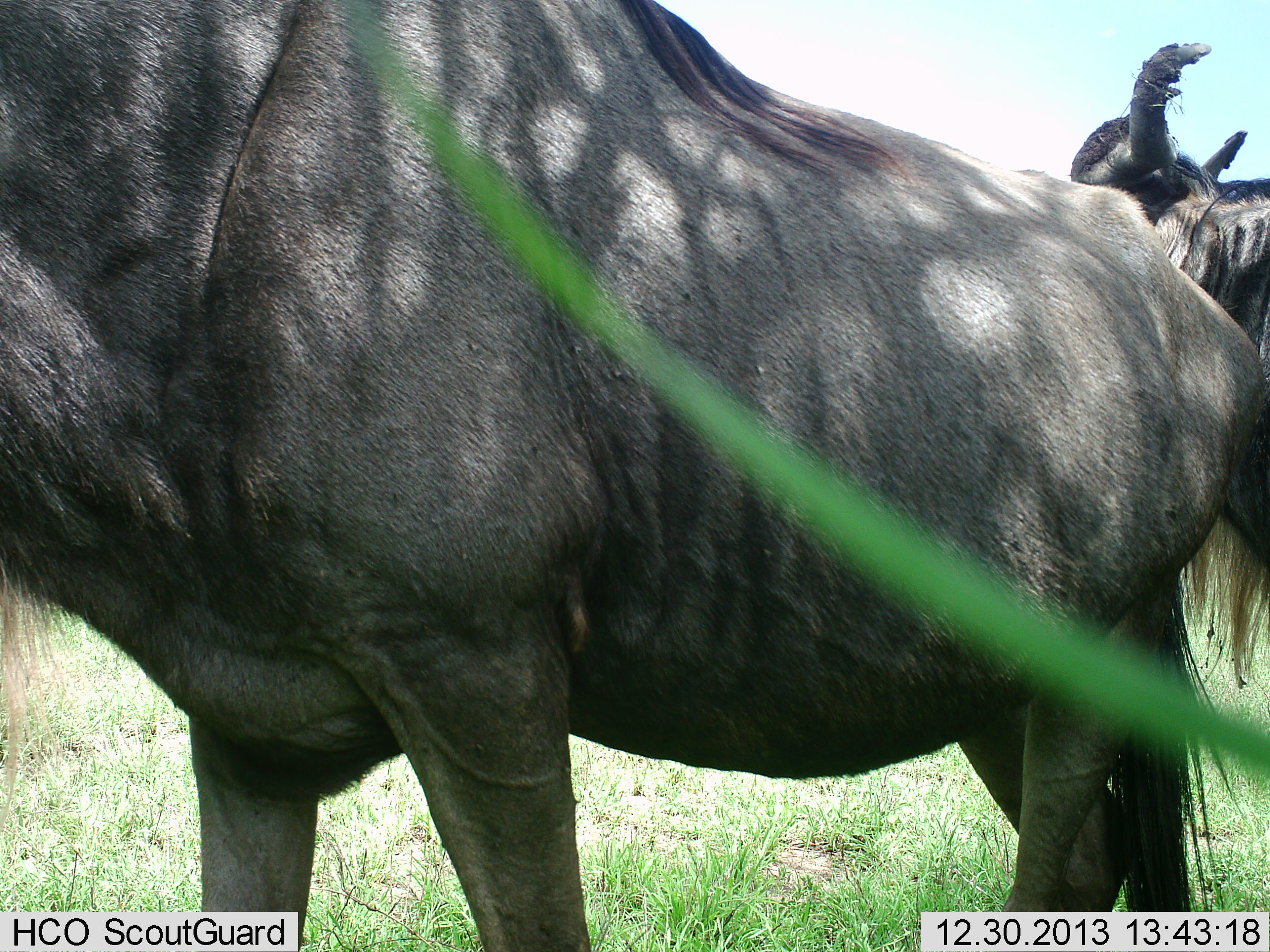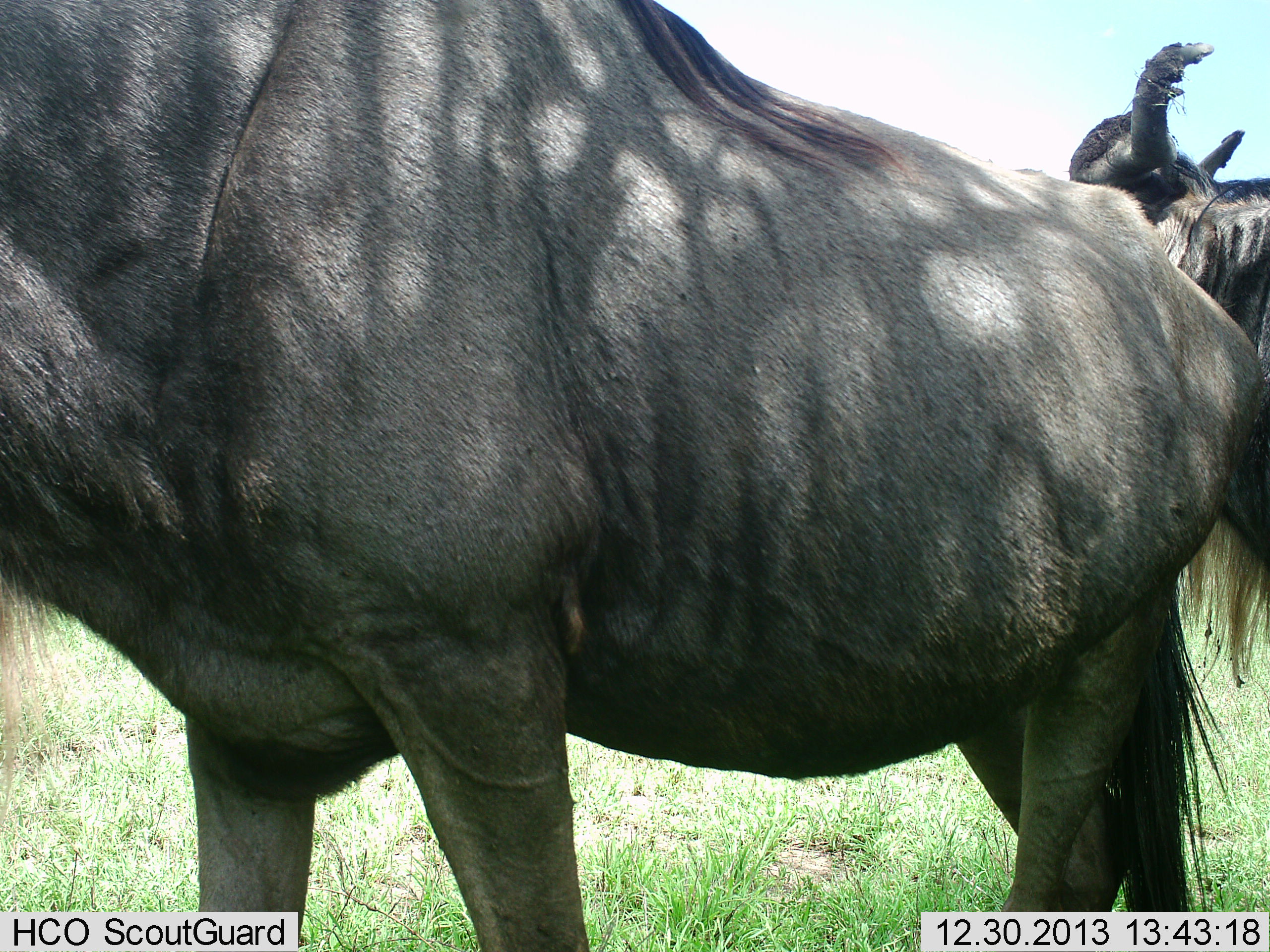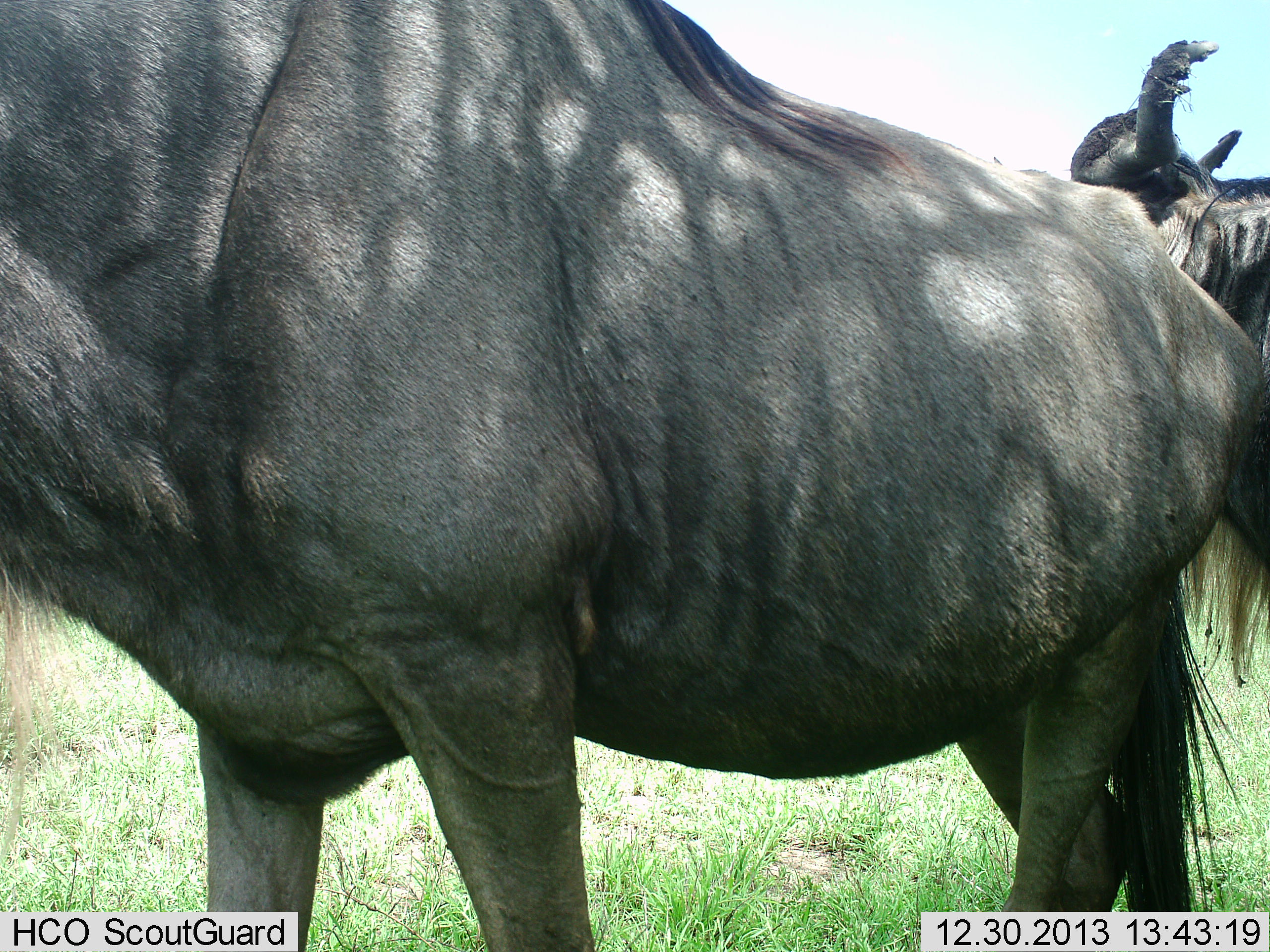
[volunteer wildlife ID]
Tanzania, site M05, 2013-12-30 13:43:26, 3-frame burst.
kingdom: Animalia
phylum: Chordata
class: Mammalia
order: Artiodactyla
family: Bovidae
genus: Connochaetes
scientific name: Connochaetes taurinus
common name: blue wildebeest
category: wildebeest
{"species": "wildebeest (blue wildebeest) (Connochaetes taurinus)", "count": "2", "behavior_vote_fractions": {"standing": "100%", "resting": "0%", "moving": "0%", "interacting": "0%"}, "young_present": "0%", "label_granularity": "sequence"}